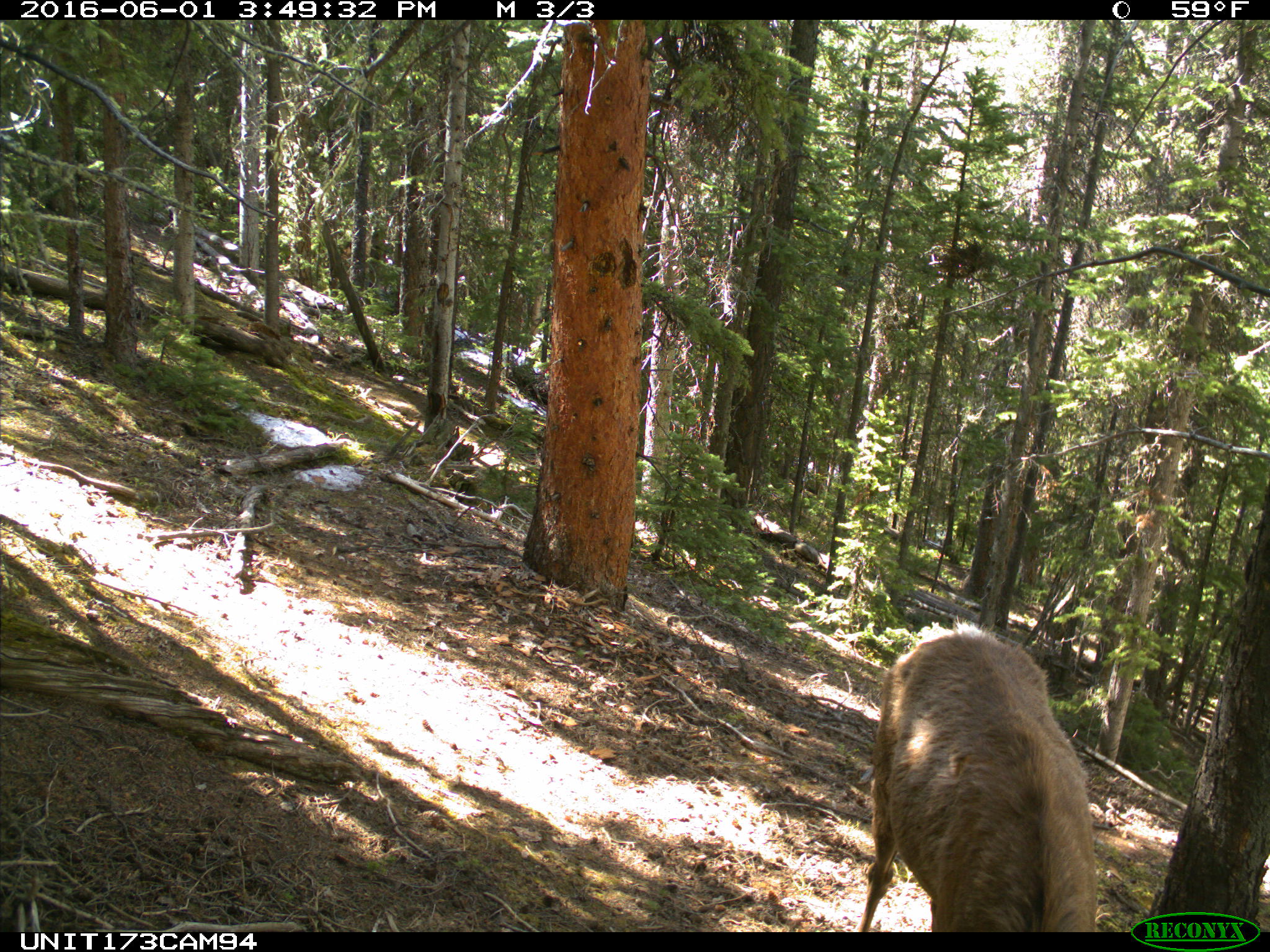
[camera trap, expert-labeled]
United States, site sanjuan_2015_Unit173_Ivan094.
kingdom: Animalia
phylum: Chordata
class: Mammalia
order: Artiodactyla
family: Cervidae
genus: Cervus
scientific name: Cervus elaphus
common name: red deer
Cervus elaphus (red deer).